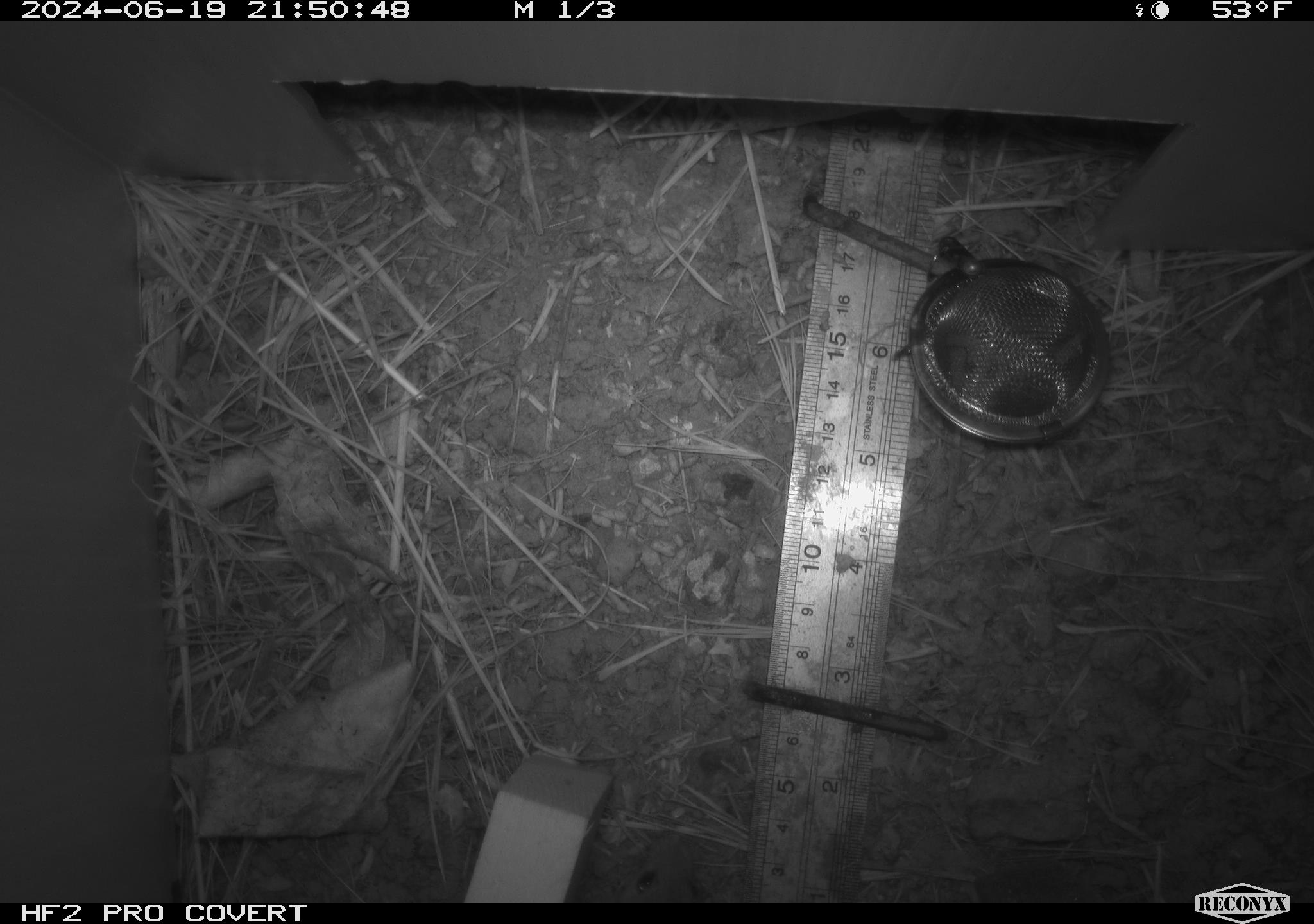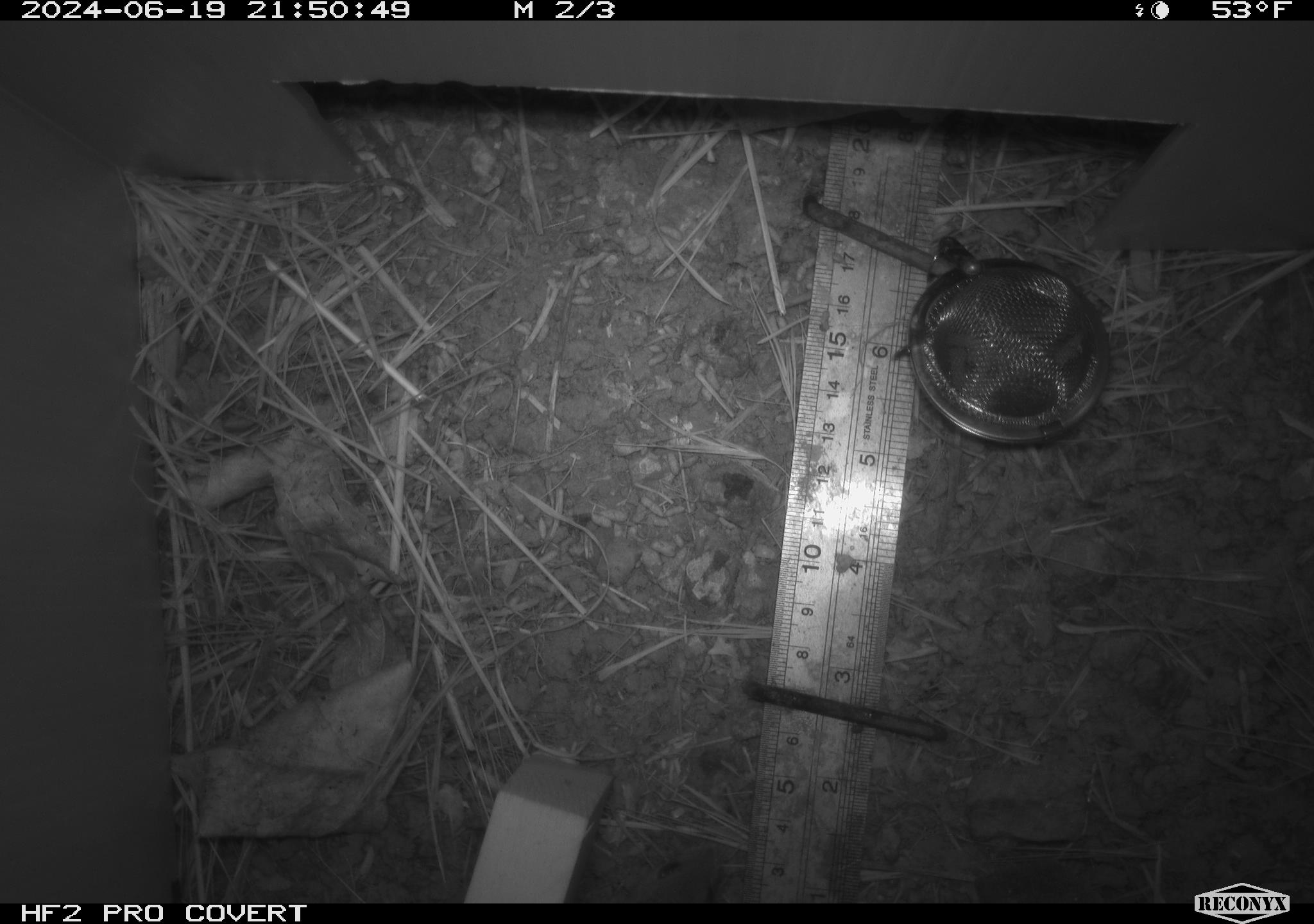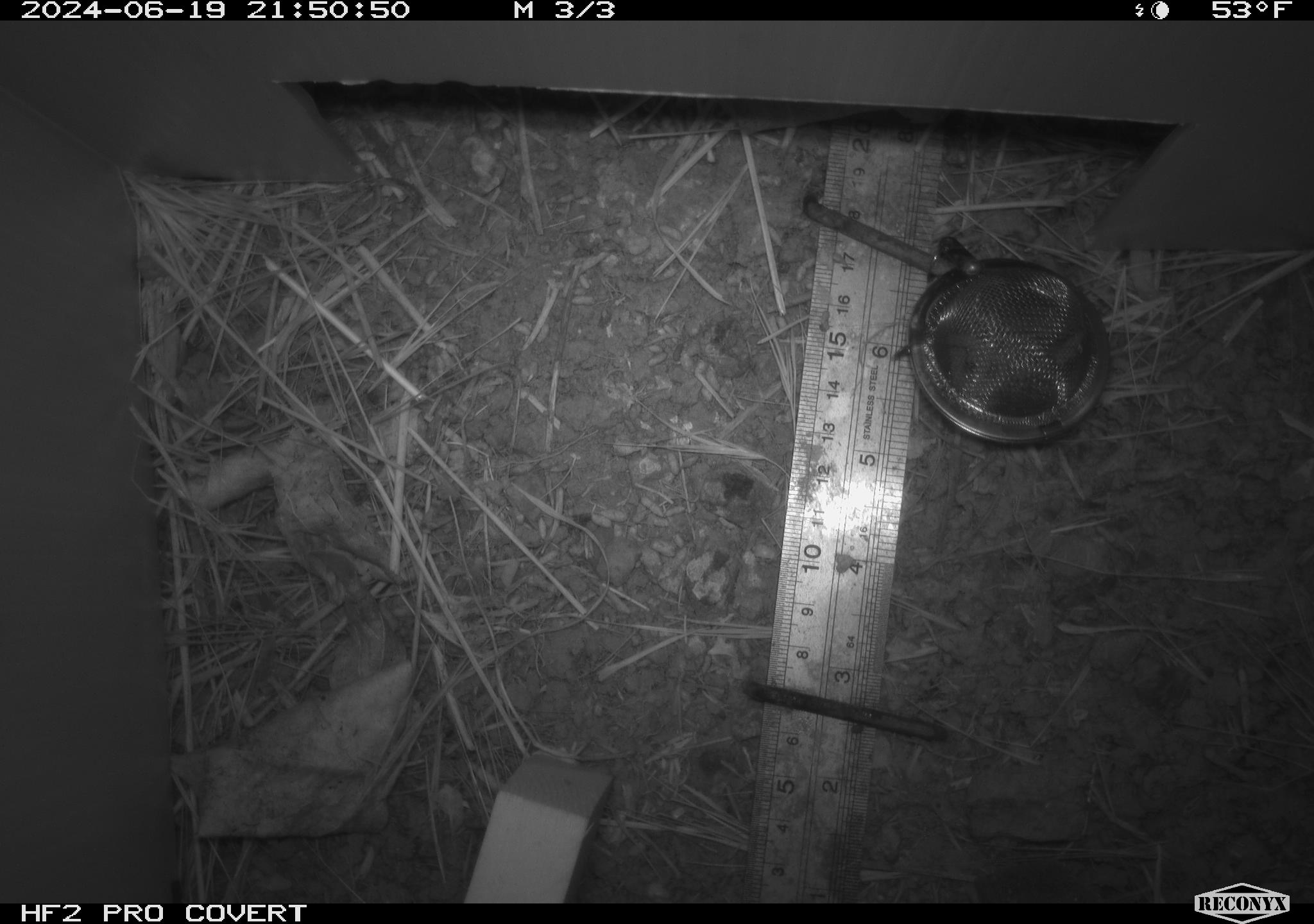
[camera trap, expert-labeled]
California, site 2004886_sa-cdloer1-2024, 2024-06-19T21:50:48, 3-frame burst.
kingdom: Animalia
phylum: Chordata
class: Mammalia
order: Rodentia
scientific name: Rodentia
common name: mouse species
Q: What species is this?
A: Mouse species (Rodentia).